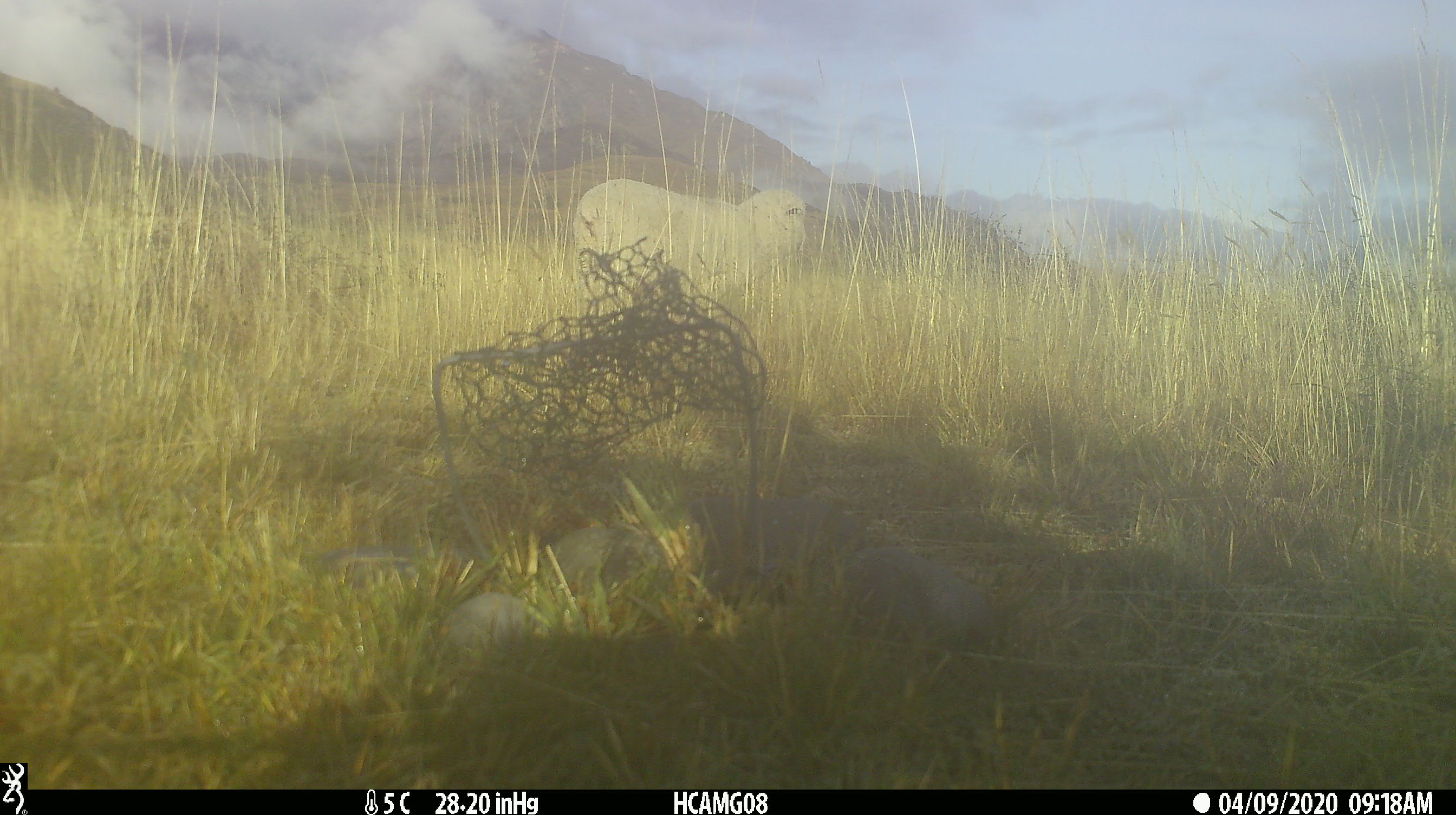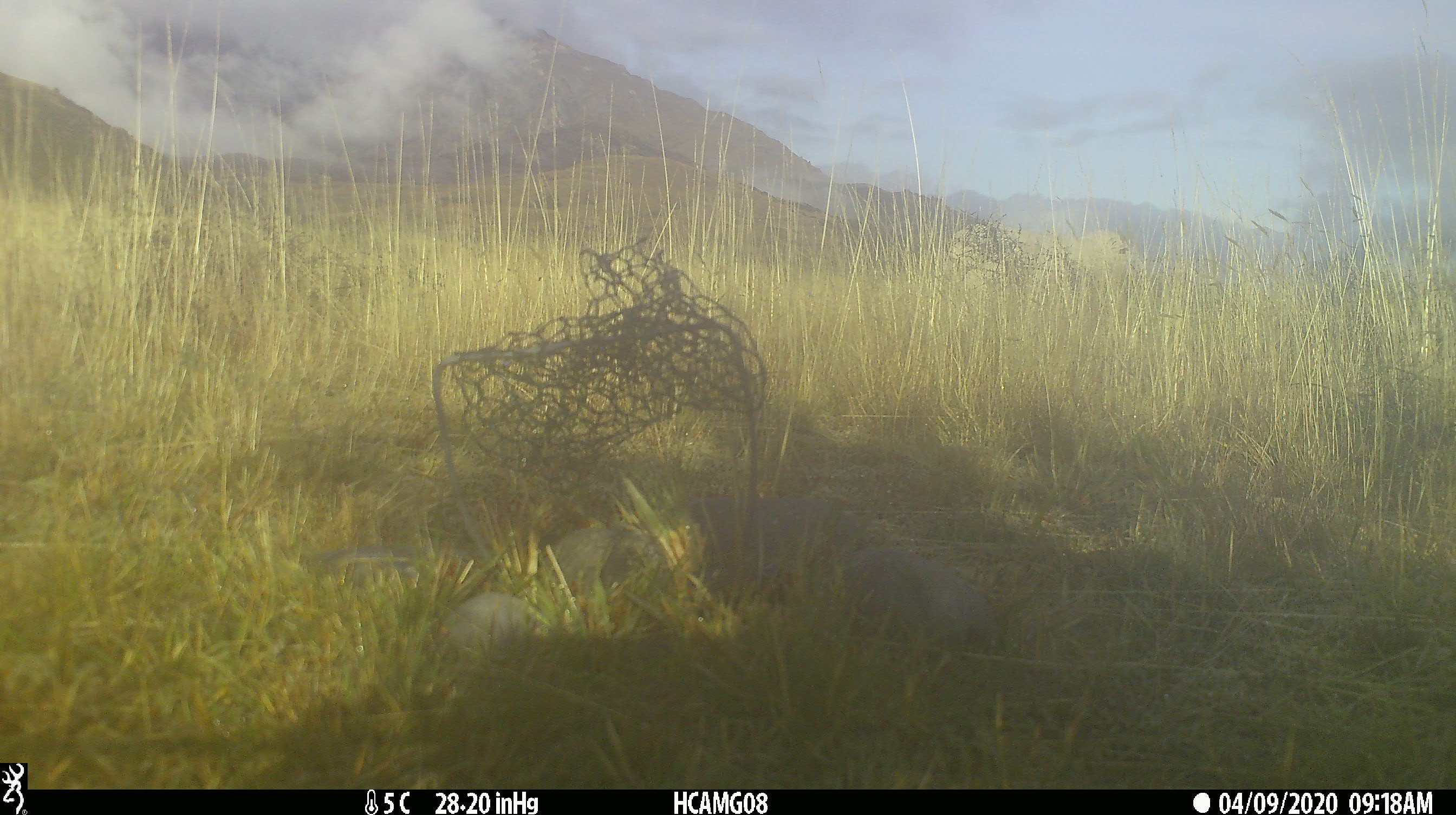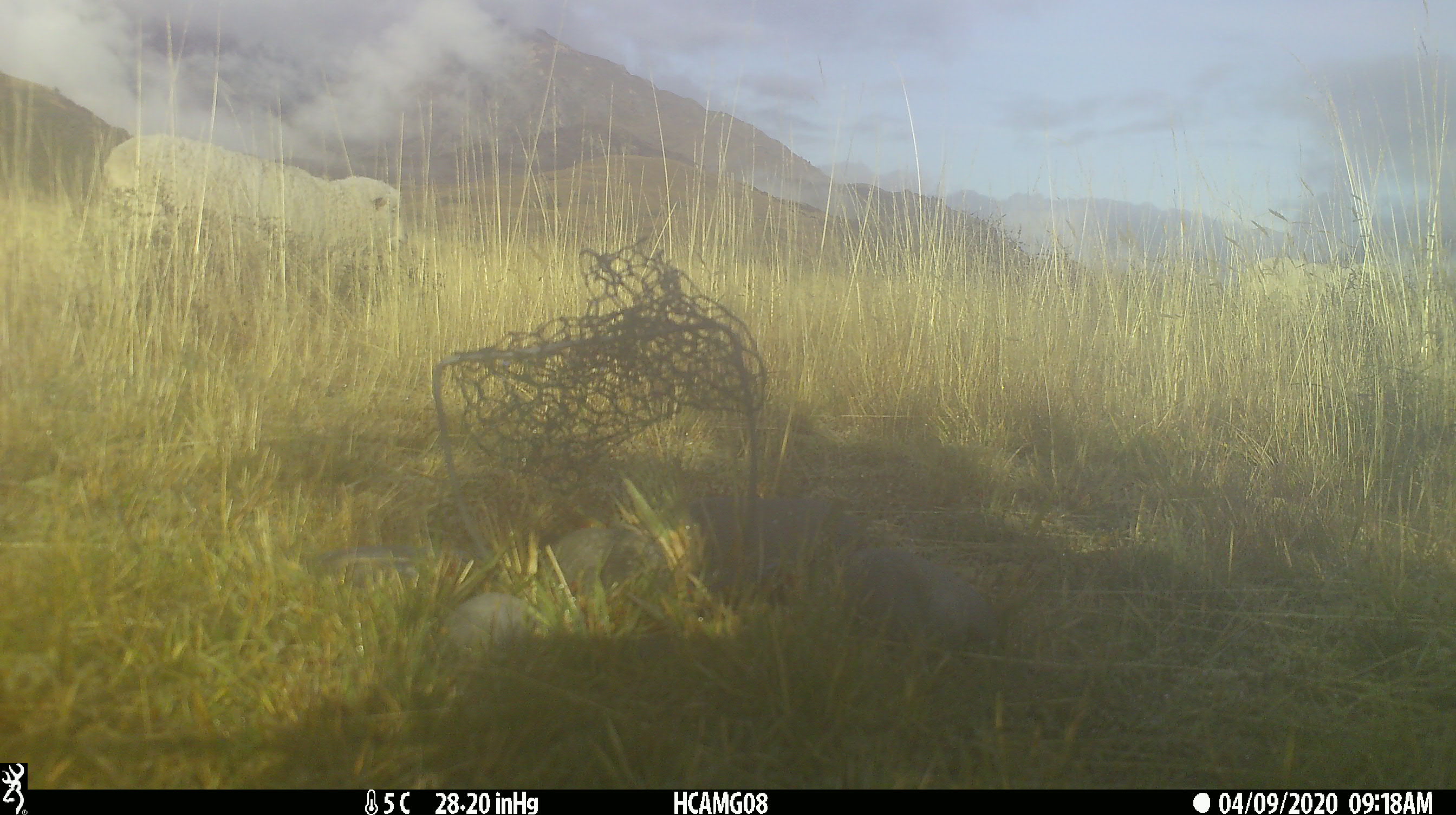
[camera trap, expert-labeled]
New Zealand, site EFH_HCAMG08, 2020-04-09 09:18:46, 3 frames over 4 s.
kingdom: Animalia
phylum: Chordata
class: Mammalia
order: Artiodactyla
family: Bovidae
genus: Ovis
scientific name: Ovis aries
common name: domestic sheep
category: sheep